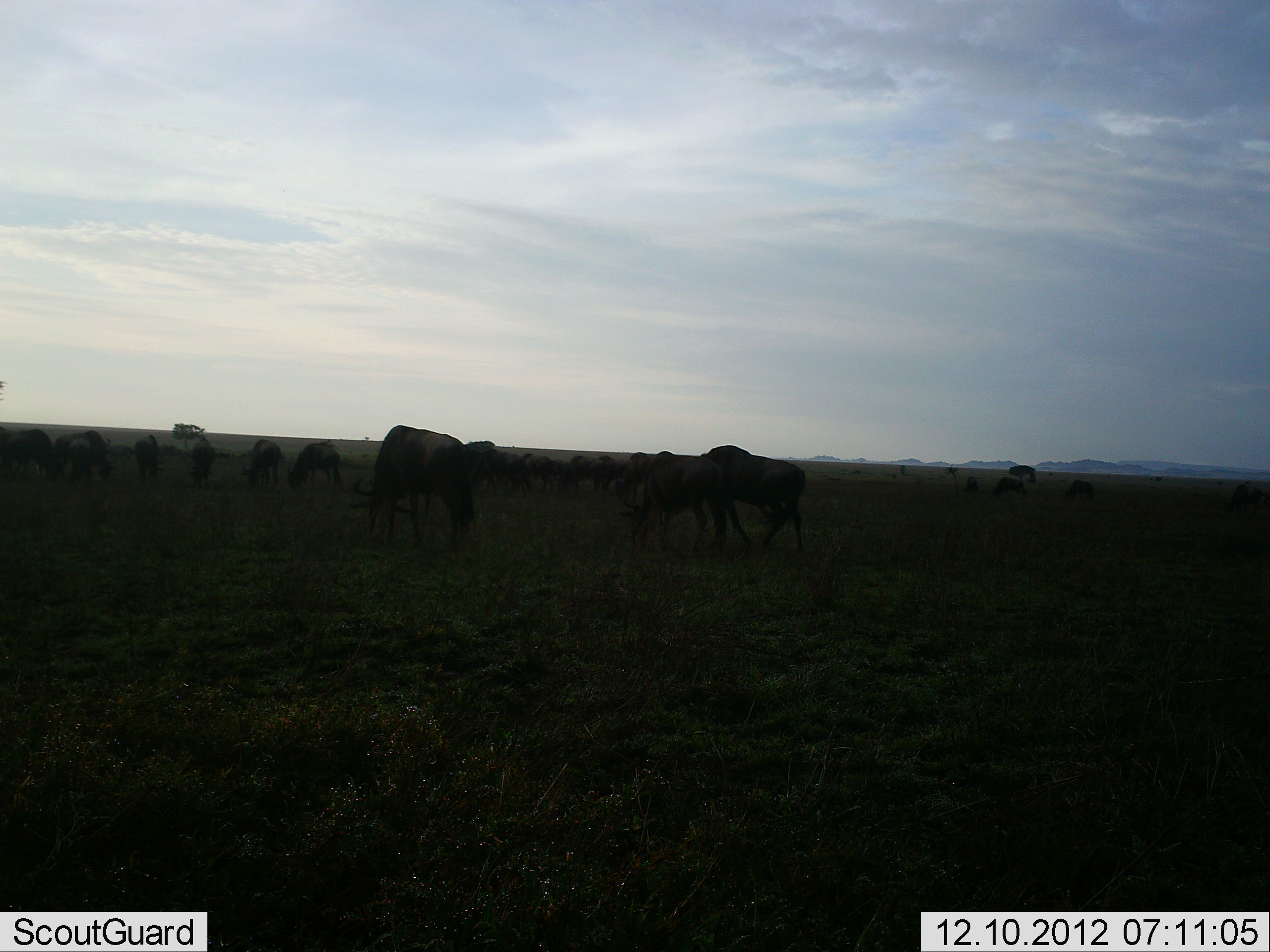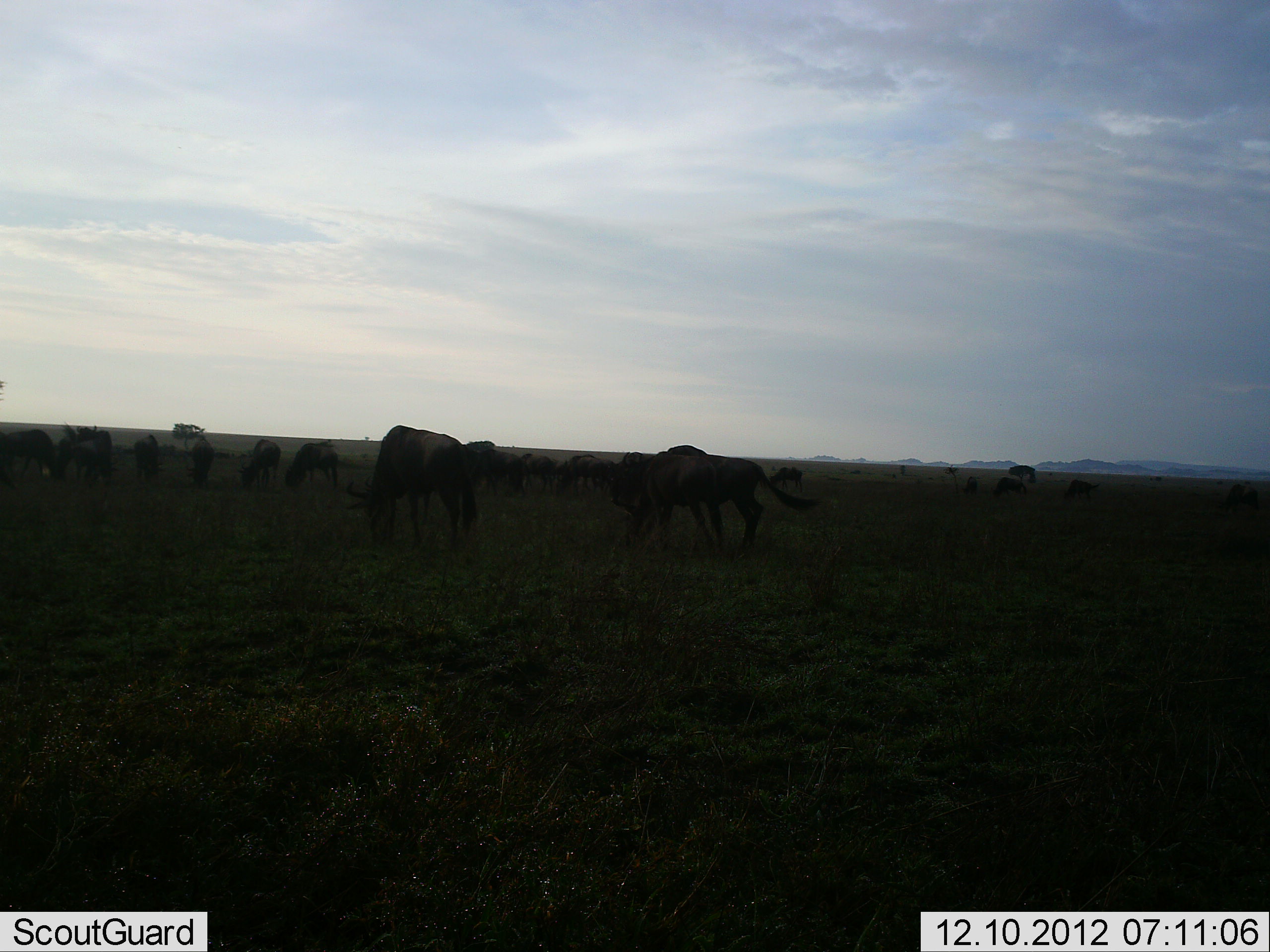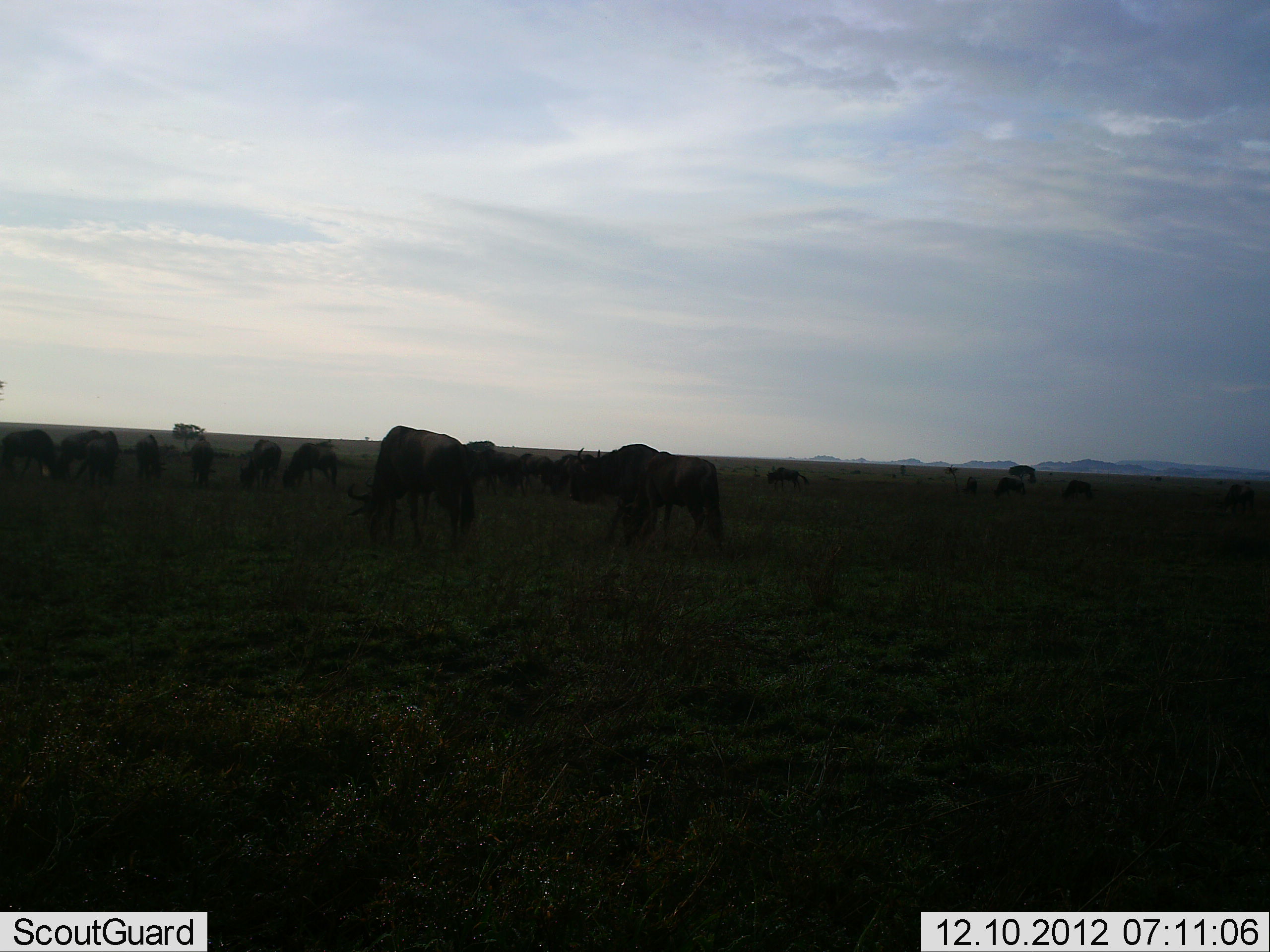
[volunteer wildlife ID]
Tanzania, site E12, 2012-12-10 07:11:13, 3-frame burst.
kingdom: Animalia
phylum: Chordata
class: Mammalia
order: Artiodactyla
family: Bovidae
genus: Connochaetes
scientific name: Connochaetes taurinus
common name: blue wildebeest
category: wildebeest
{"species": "wildebeest (blue wildebeest) (Connochaetes taurinus)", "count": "11-50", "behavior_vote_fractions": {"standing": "50%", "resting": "0%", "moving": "60%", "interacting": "0%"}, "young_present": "10%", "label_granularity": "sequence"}